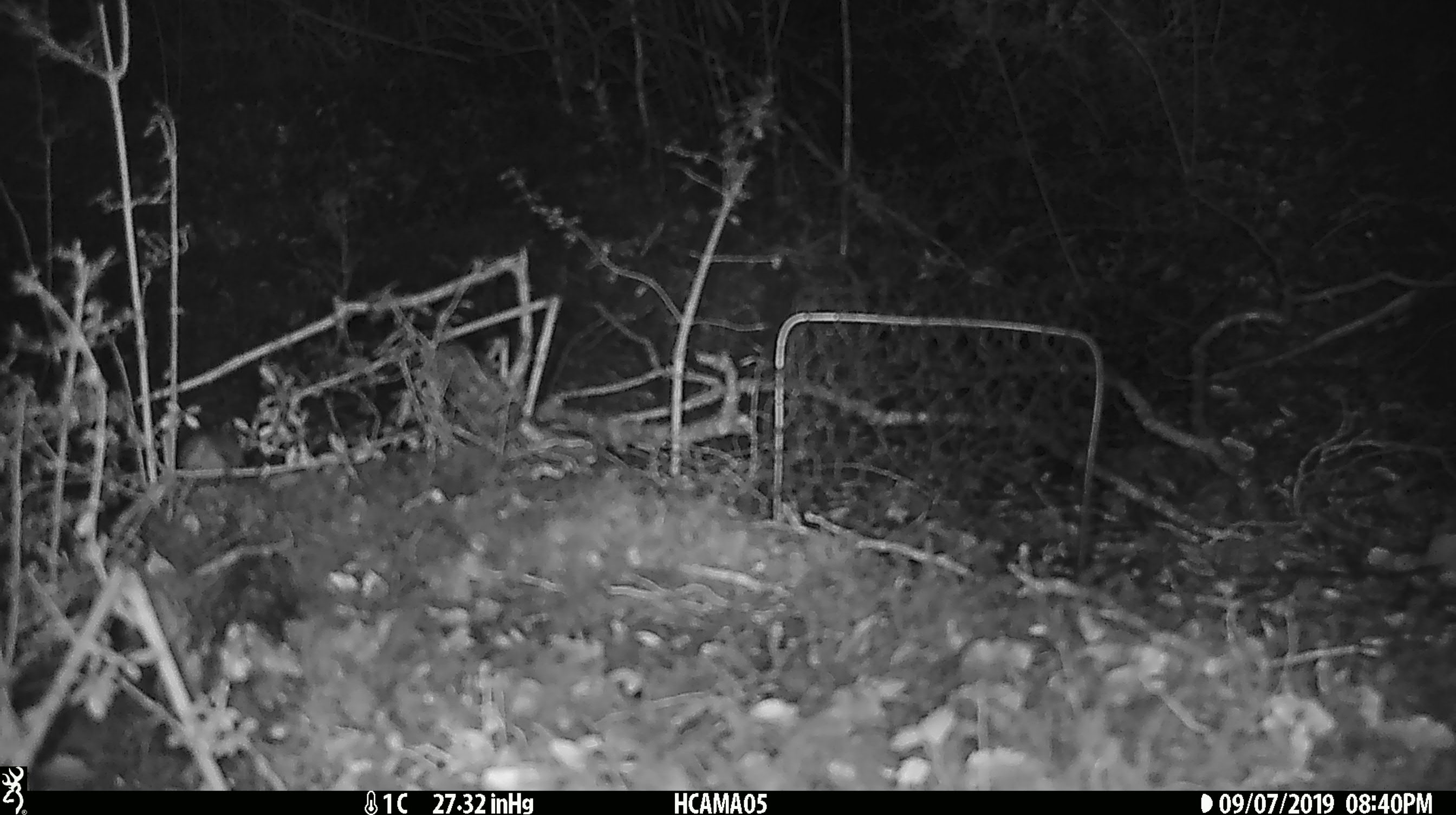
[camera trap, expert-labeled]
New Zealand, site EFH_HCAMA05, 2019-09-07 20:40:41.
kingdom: Animalia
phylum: Chordata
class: Mammalia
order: Rodentia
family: Muridae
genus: Mus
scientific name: Mus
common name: mouse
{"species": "mouse (Mus)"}